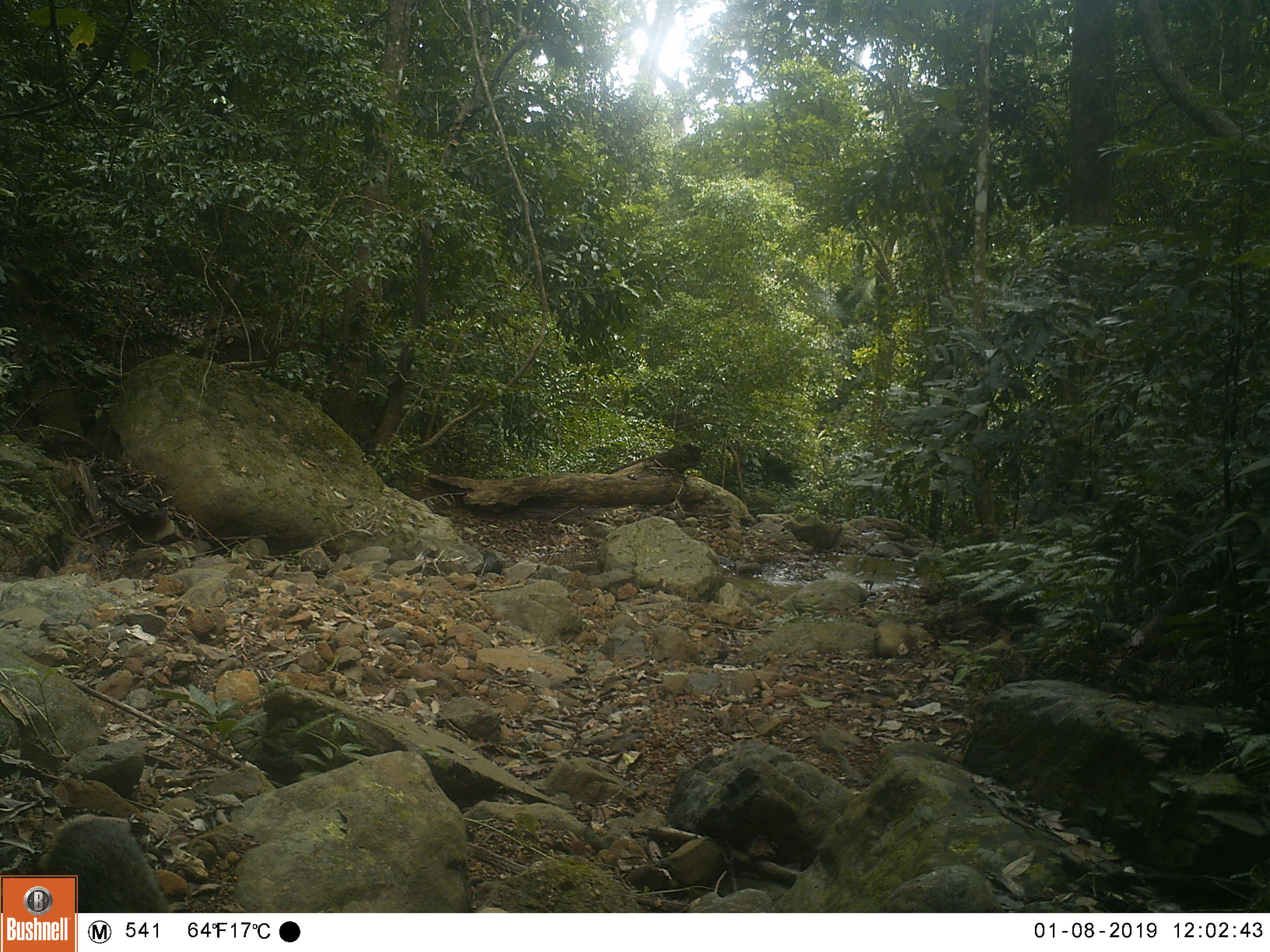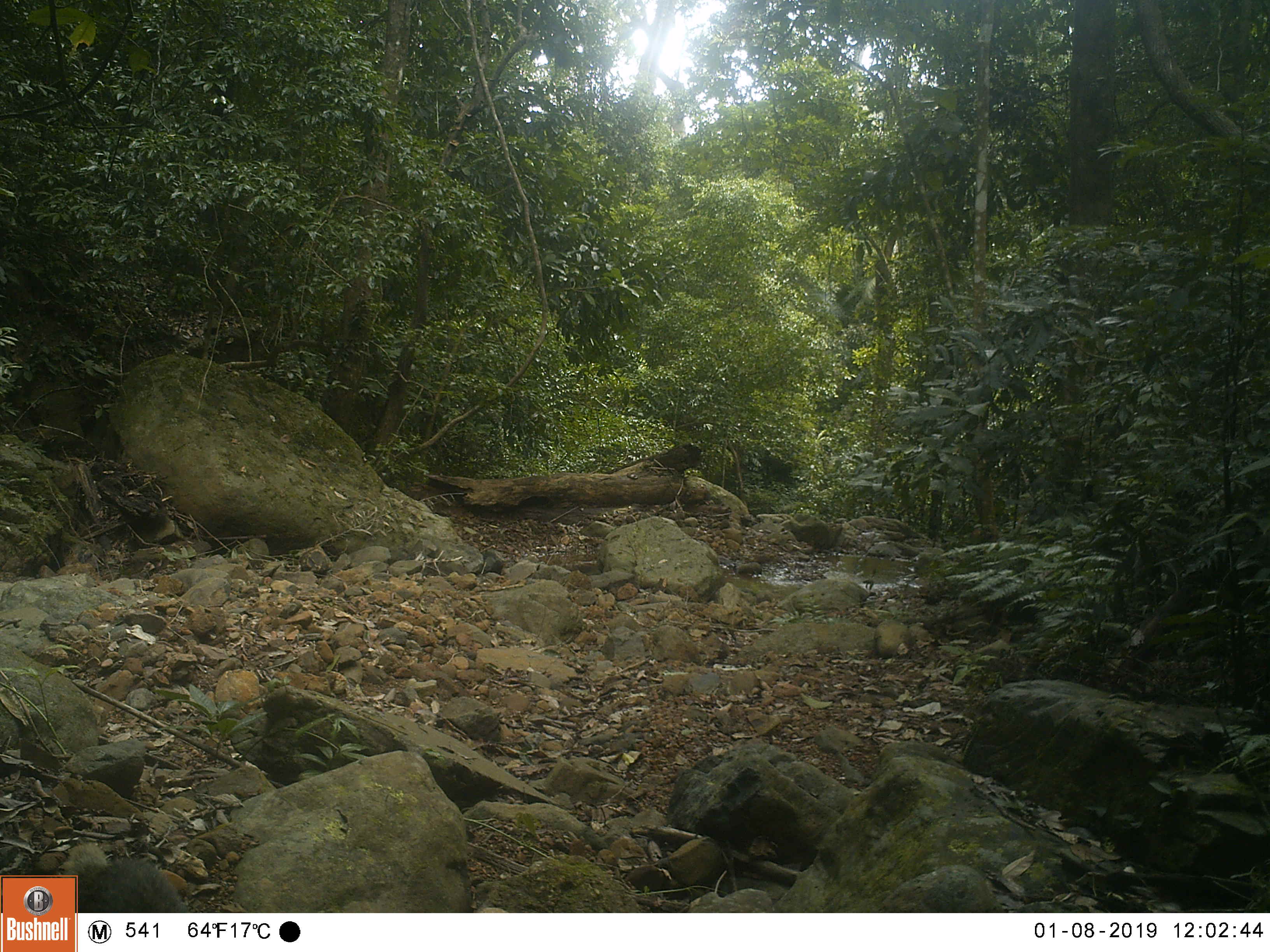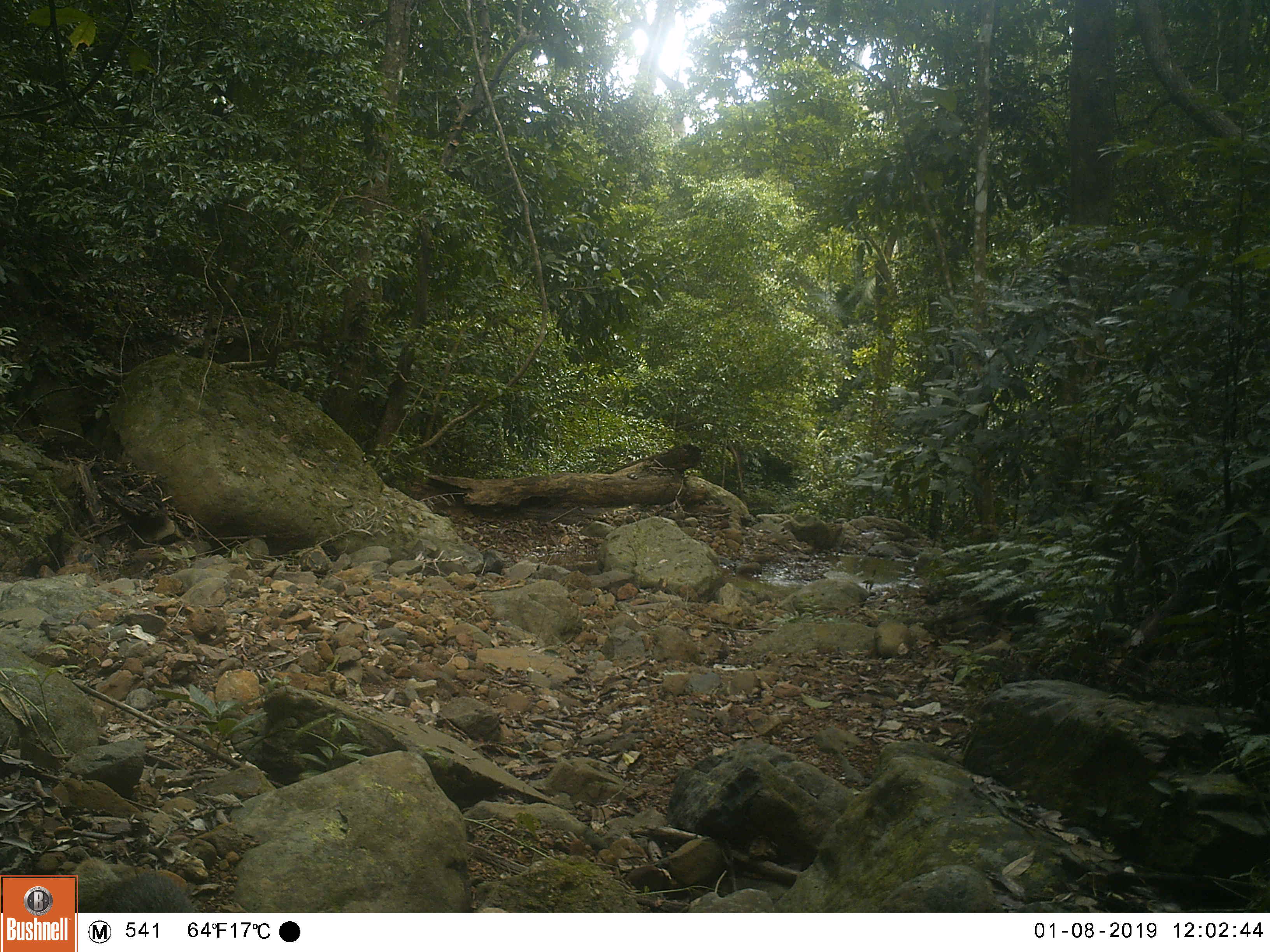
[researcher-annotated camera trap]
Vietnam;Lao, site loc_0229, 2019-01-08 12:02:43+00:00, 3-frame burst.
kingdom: Animalia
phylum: Chordata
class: Mammalia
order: Carnivora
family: Herpestidae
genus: Urva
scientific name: Urva urva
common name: crab-eating mongoose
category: crab eating mongoose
Crab eating mongoose (crab-eating mongoose) (Urva urva). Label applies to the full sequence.